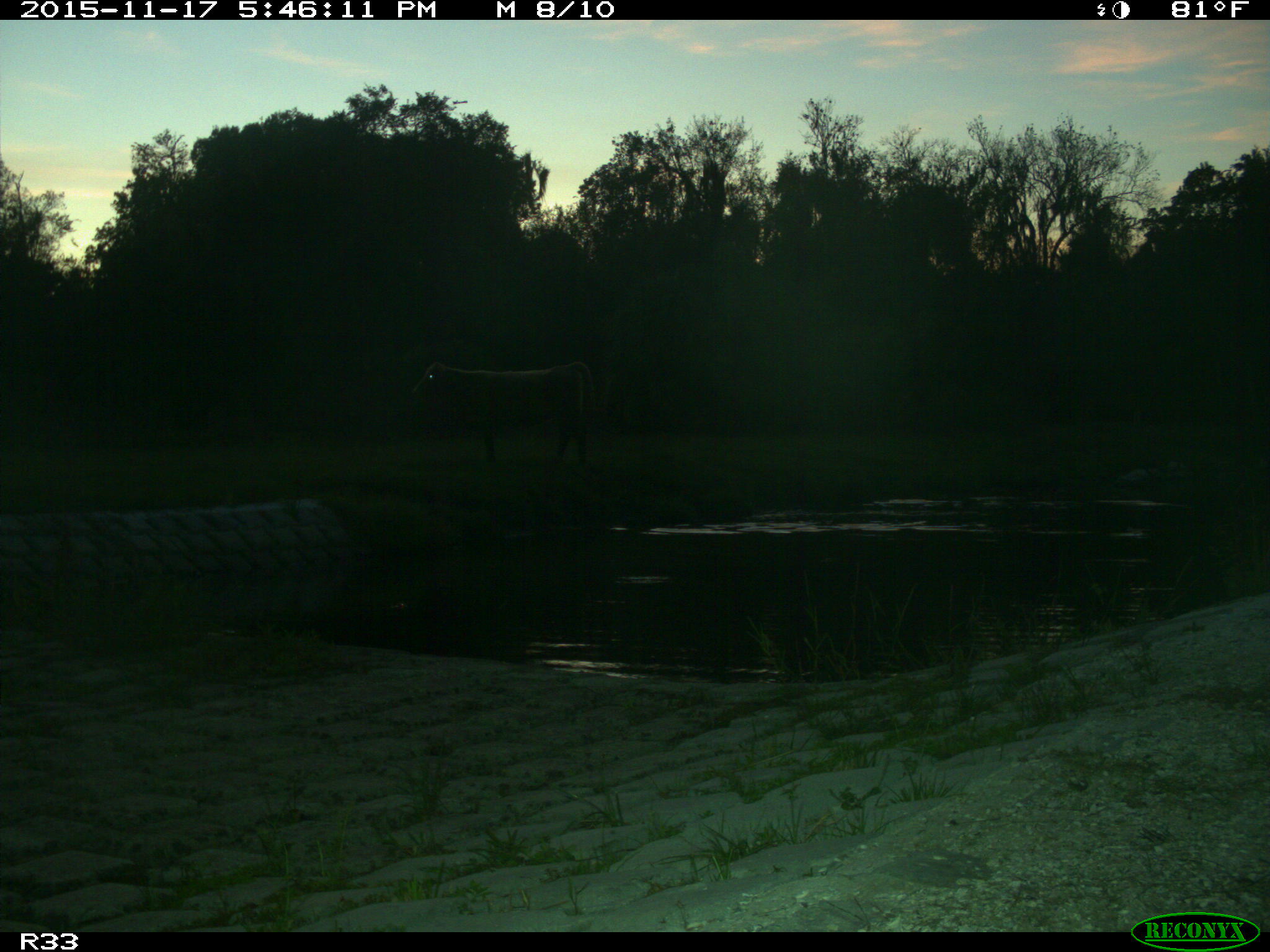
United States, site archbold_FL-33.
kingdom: Animalia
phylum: Chordata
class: Mammalia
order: Artiodactyla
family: Bovidae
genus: Bos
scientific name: Bos taurus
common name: domestic cow